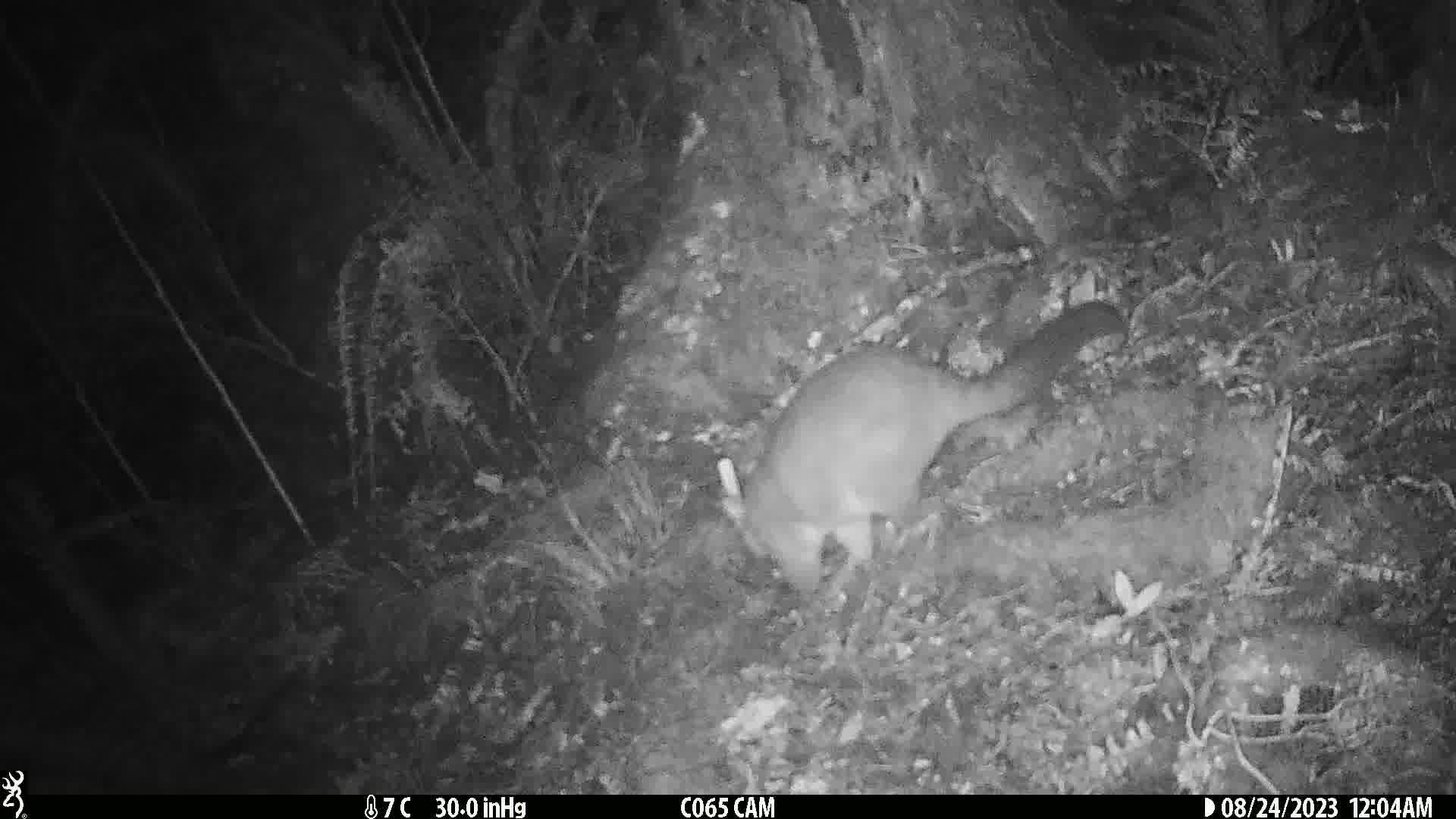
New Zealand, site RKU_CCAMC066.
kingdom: Animalia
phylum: Chordata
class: Mammalia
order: Diprotodontia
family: Phalangeridae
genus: Trichosurus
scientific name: Trichosurus vulpecula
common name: common brushtail possum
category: possum